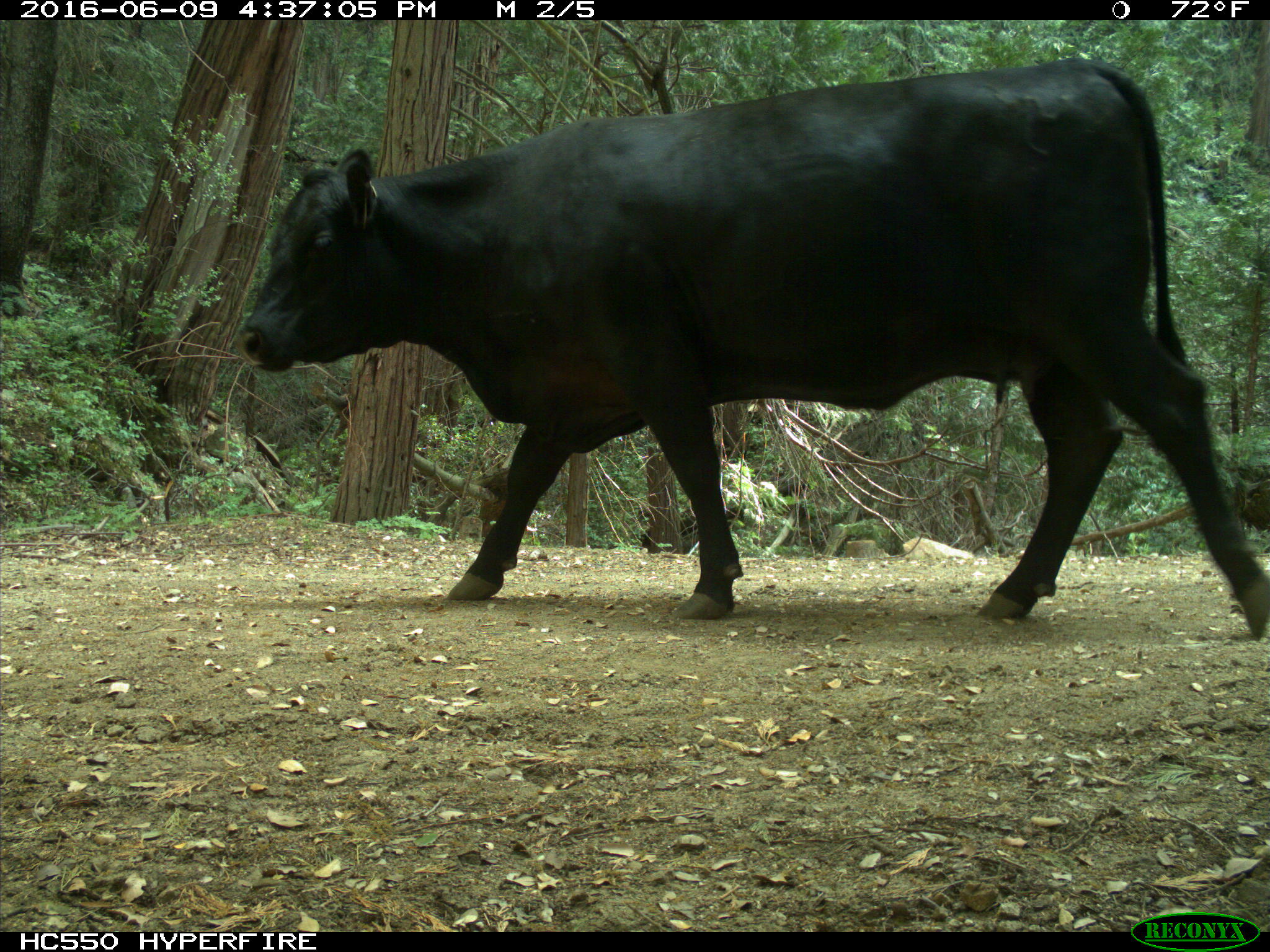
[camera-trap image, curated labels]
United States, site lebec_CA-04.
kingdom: Animalia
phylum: Chordata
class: Mammalia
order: Artiodactyla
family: Bovidae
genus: Bos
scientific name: Bos taurus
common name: domestic cow